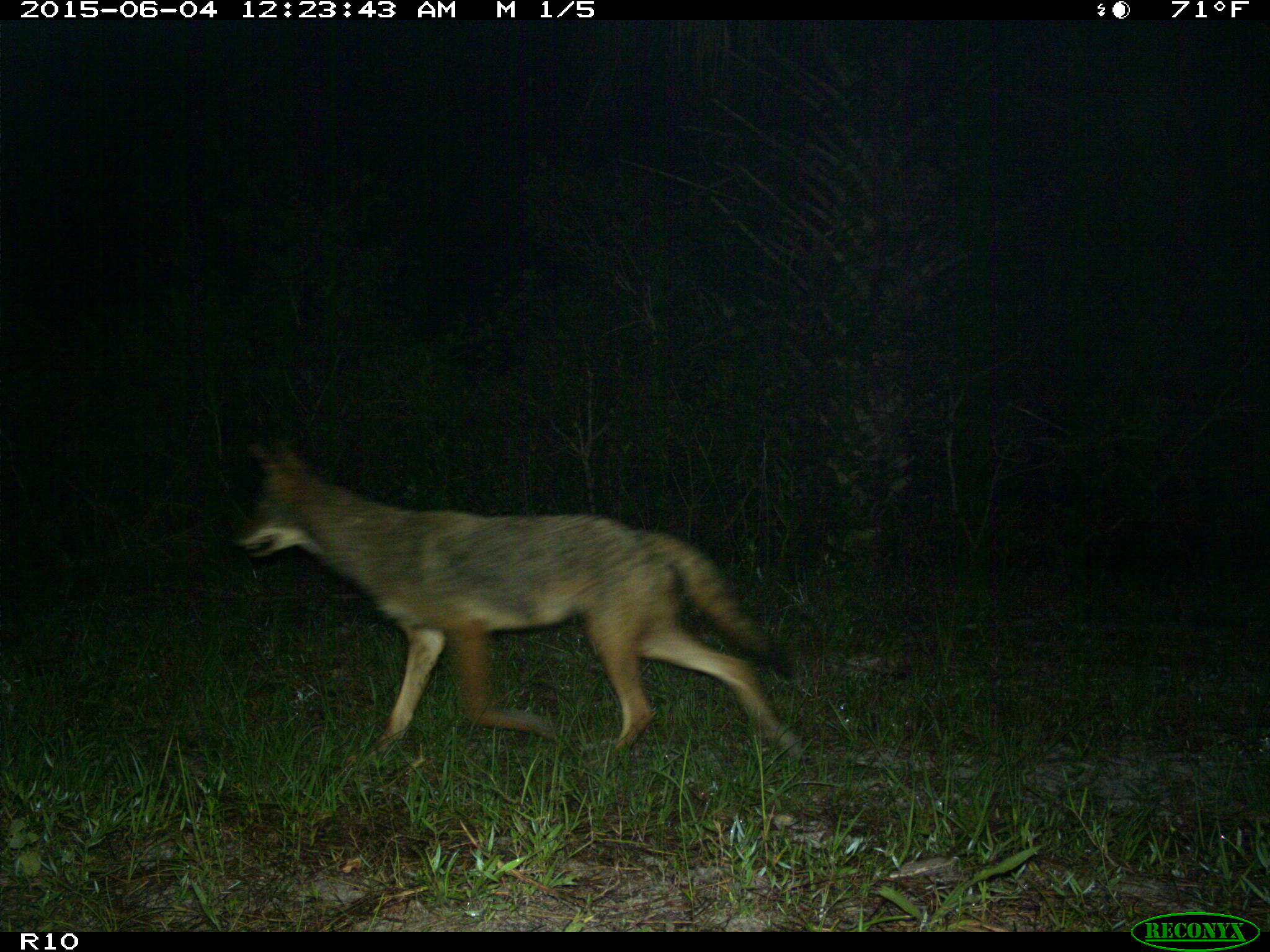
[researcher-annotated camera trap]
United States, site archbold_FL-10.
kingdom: Animalia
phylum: Chordata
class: Mammalia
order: Carnivora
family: Canidae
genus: Canis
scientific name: Canis latrans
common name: coyote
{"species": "Canis latrans (coyote)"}